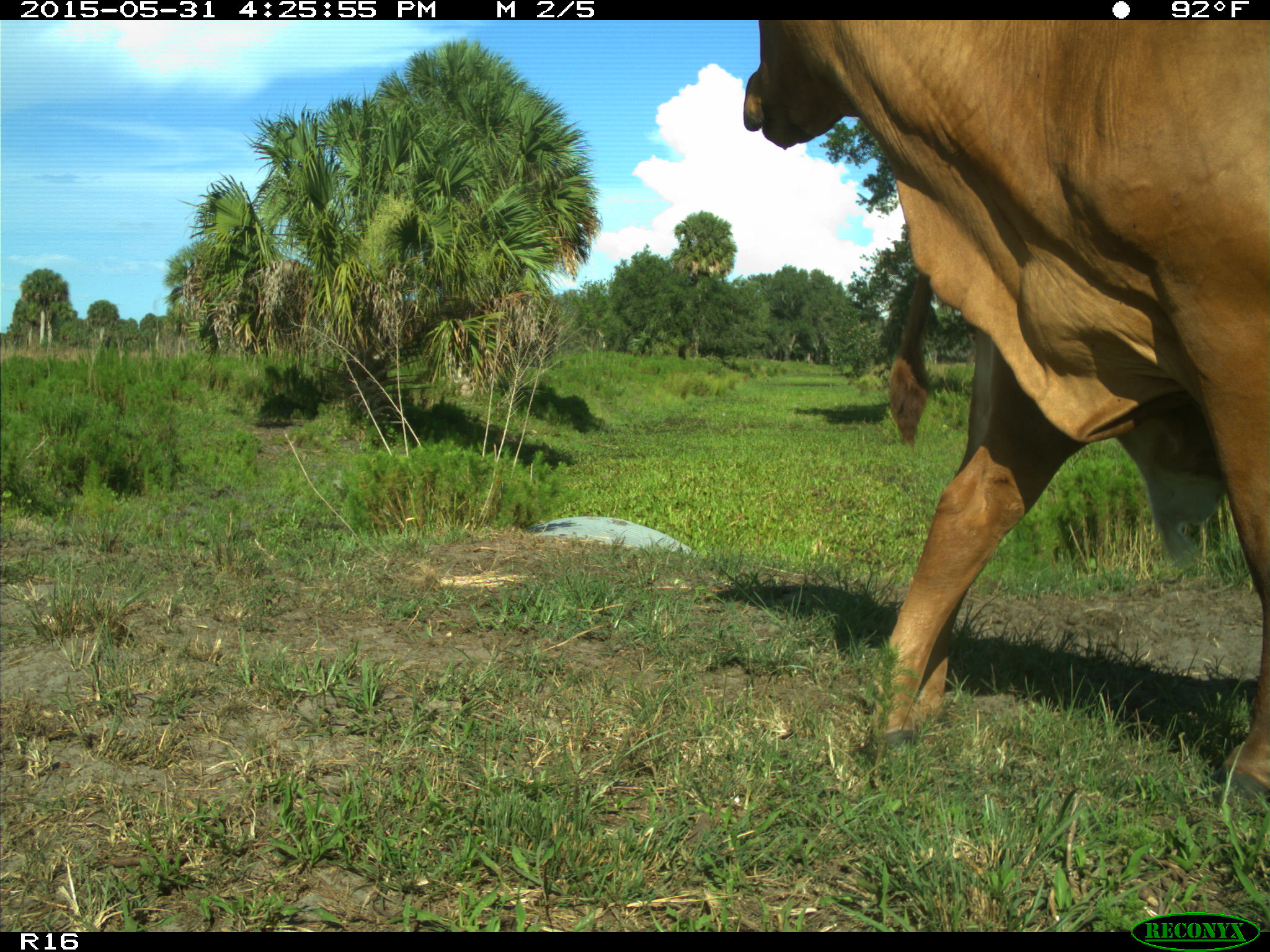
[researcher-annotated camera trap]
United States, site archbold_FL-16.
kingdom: Animalia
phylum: Chordata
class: Mammalia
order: Artiodactyla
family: Bovidae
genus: Bos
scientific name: Bos taurus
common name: domestic cow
Bos taurus (domestic cow).